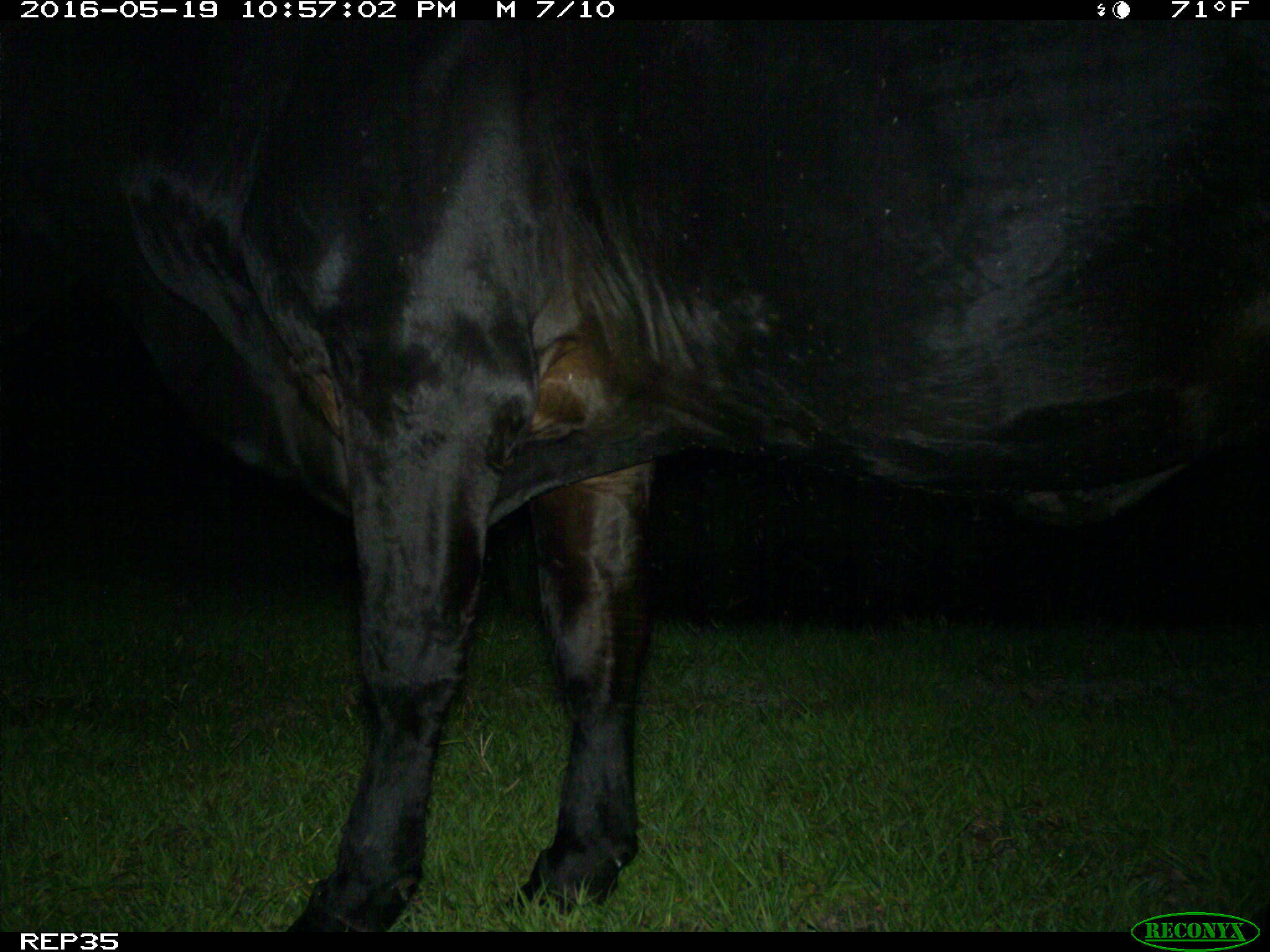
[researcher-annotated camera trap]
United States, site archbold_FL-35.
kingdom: Animalia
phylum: Chordata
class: Mammalia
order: Artiodactyla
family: Bovidae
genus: Bos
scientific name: Bos taurus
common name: domestic cow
Bos taurus (domestic cow).